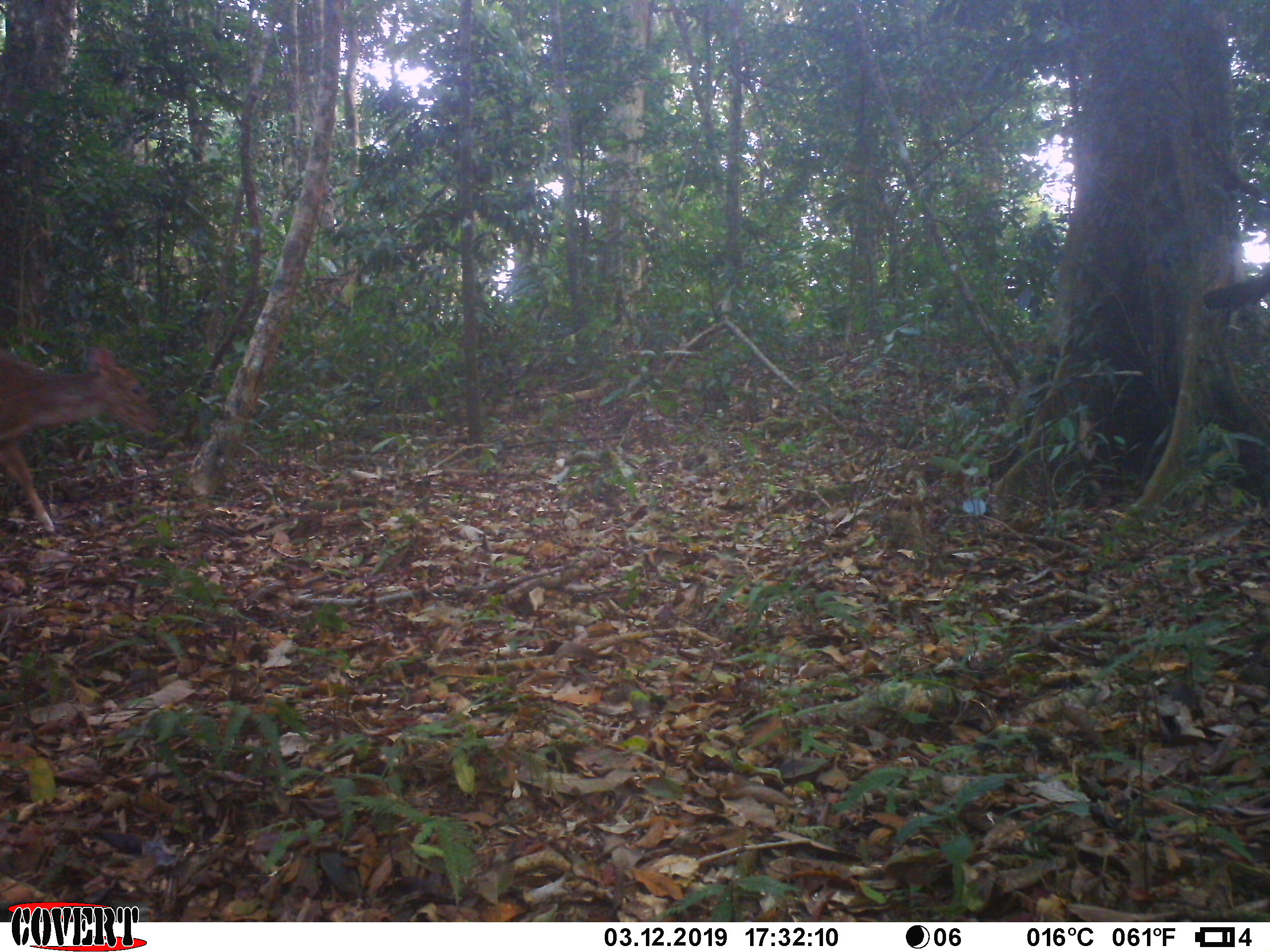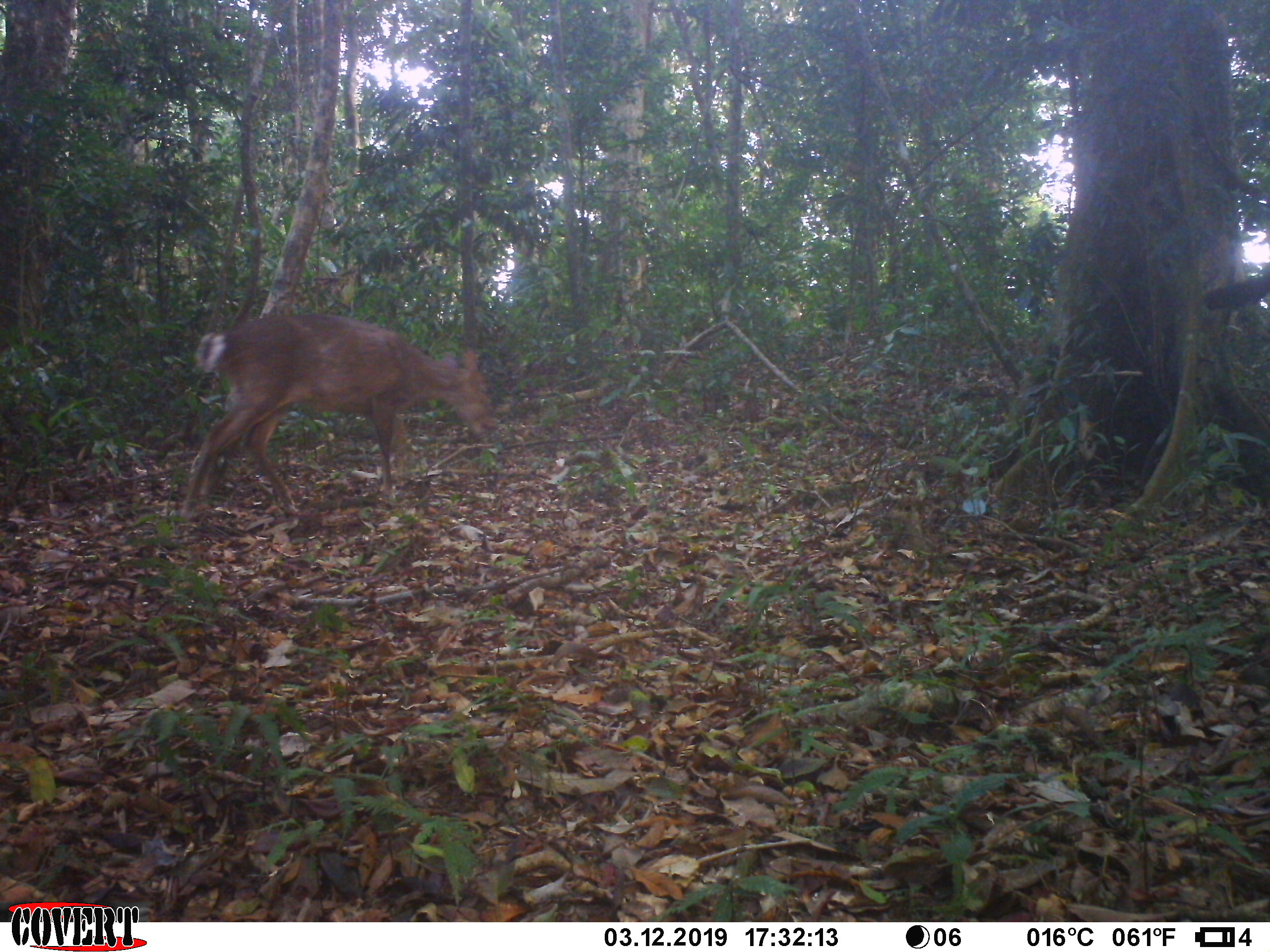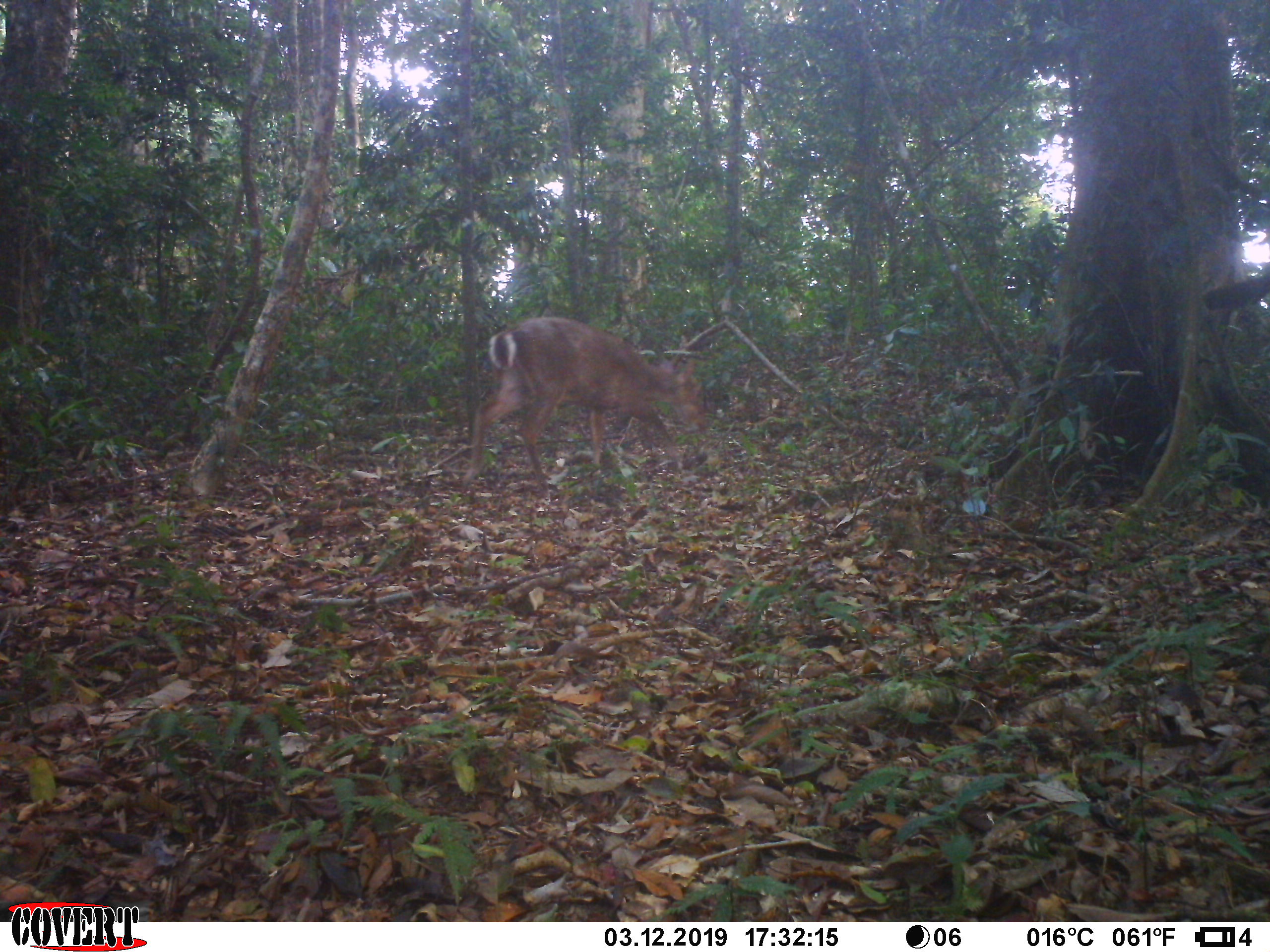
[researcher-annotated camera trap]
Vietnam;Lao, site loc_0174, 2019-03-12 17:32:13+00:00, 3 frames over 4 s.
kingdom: Animalia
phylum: Chordata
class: Mammalia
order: Artiodactyla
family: Cervidae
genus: Muntiacus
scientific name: Muntiacus vuquangensis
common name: large-antlered muntjac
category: large antlered muntjac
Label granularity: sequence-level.